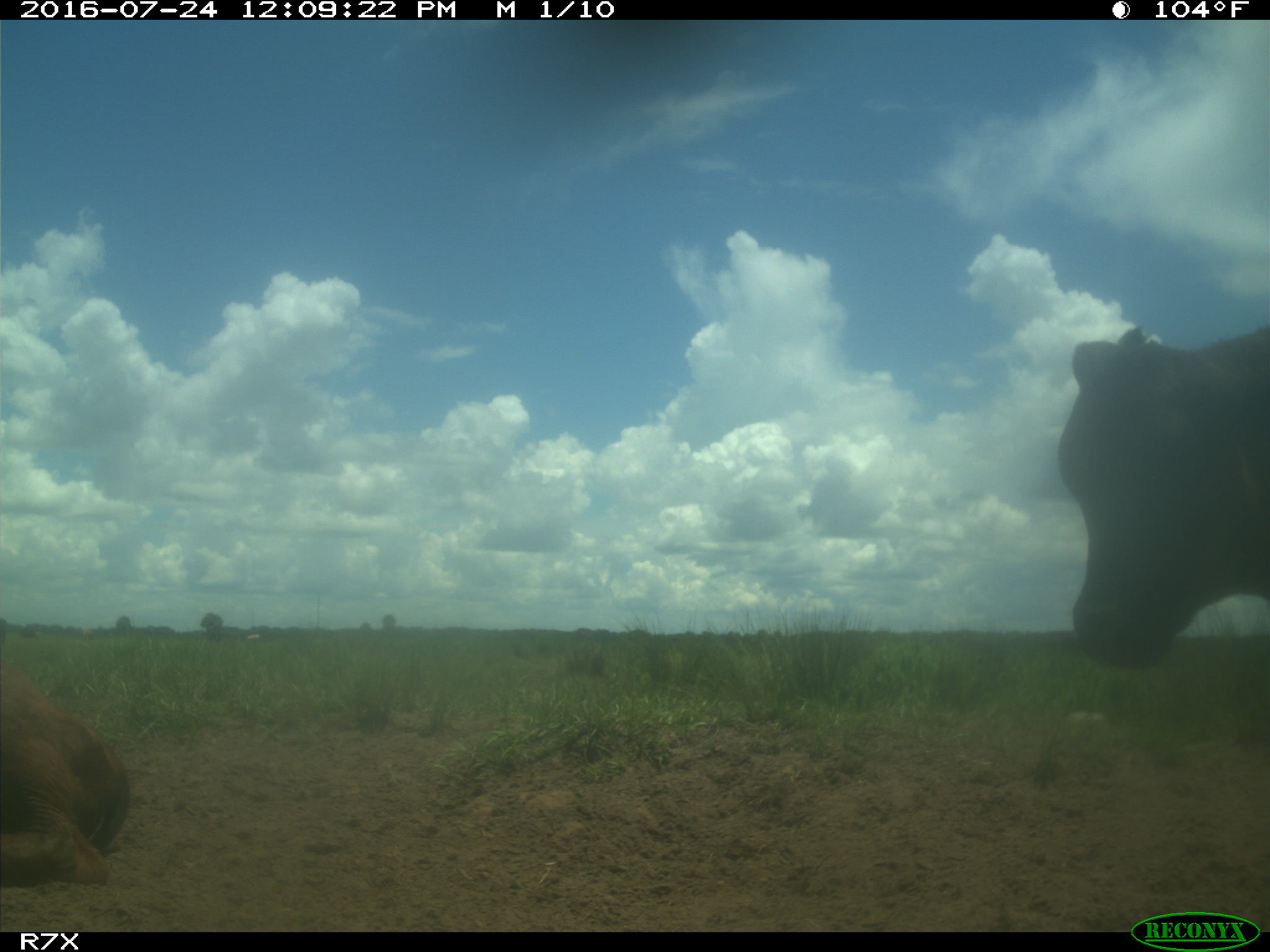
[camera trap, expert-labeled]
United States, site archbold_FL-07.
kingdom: Animalia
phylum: Chordata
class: Mammalia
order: Artiodactyla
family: Bovidae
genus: Bos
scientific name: Bos taurus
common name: domestic cow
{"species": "Bos taurus (domestic cow)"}